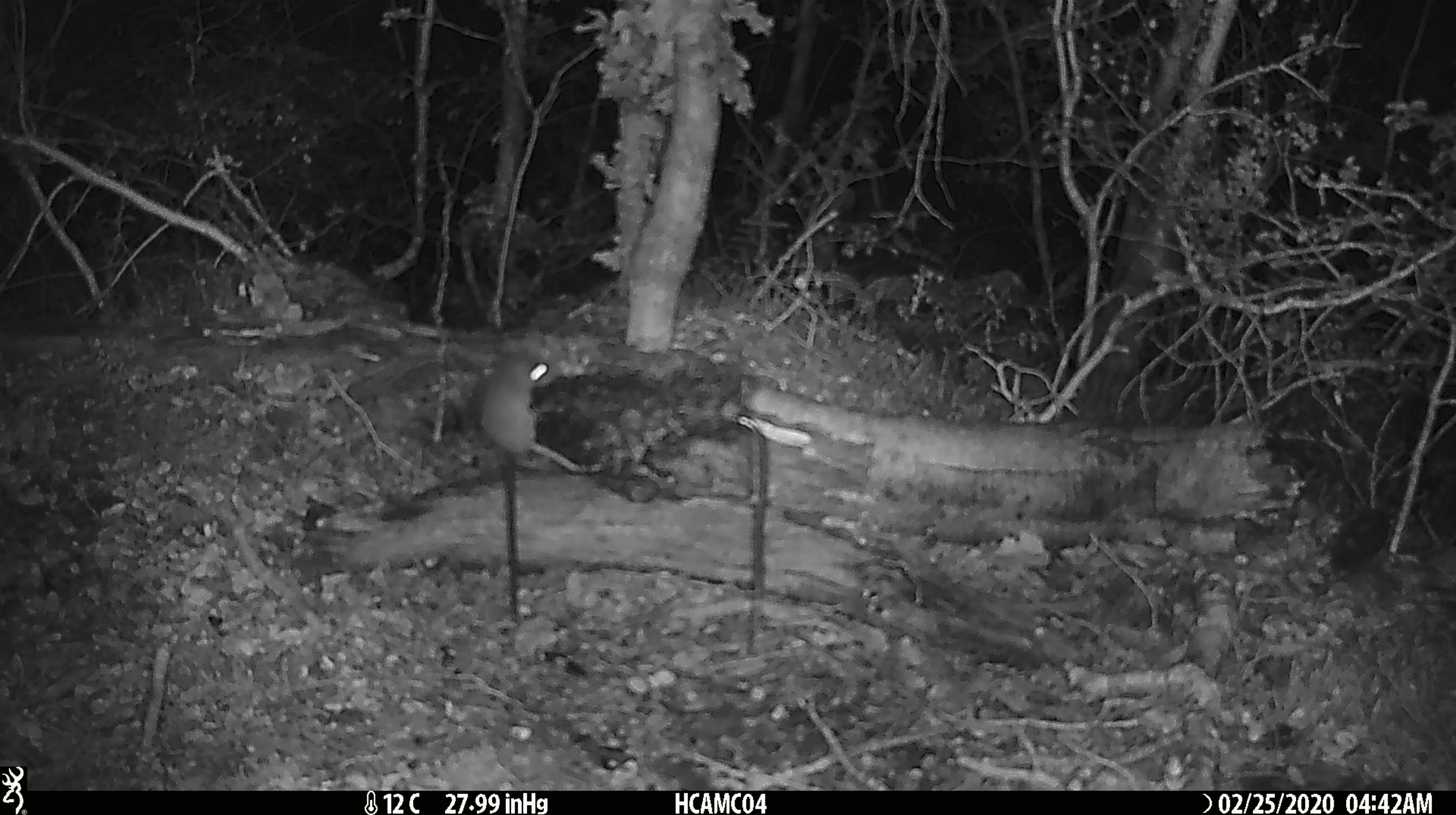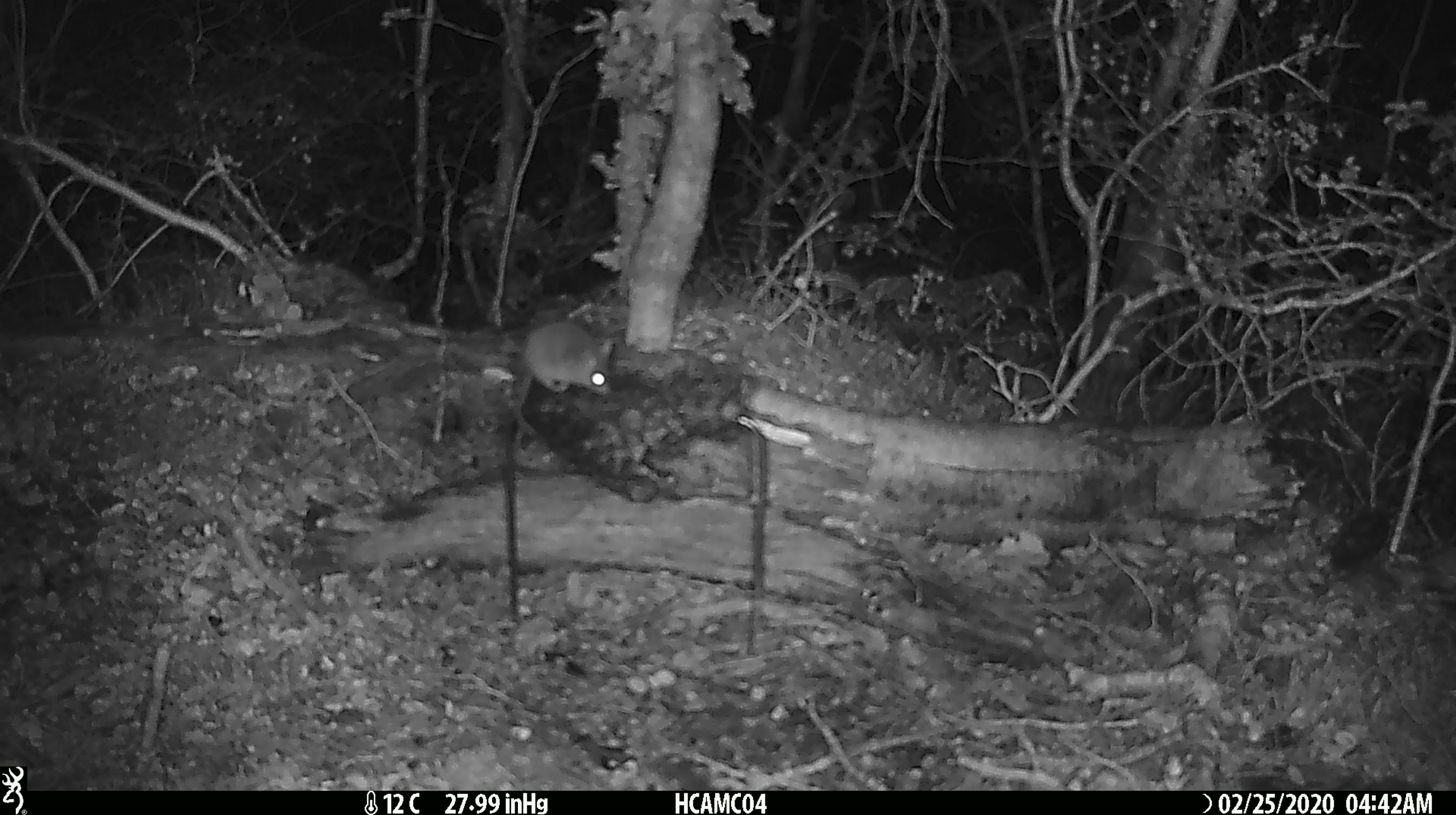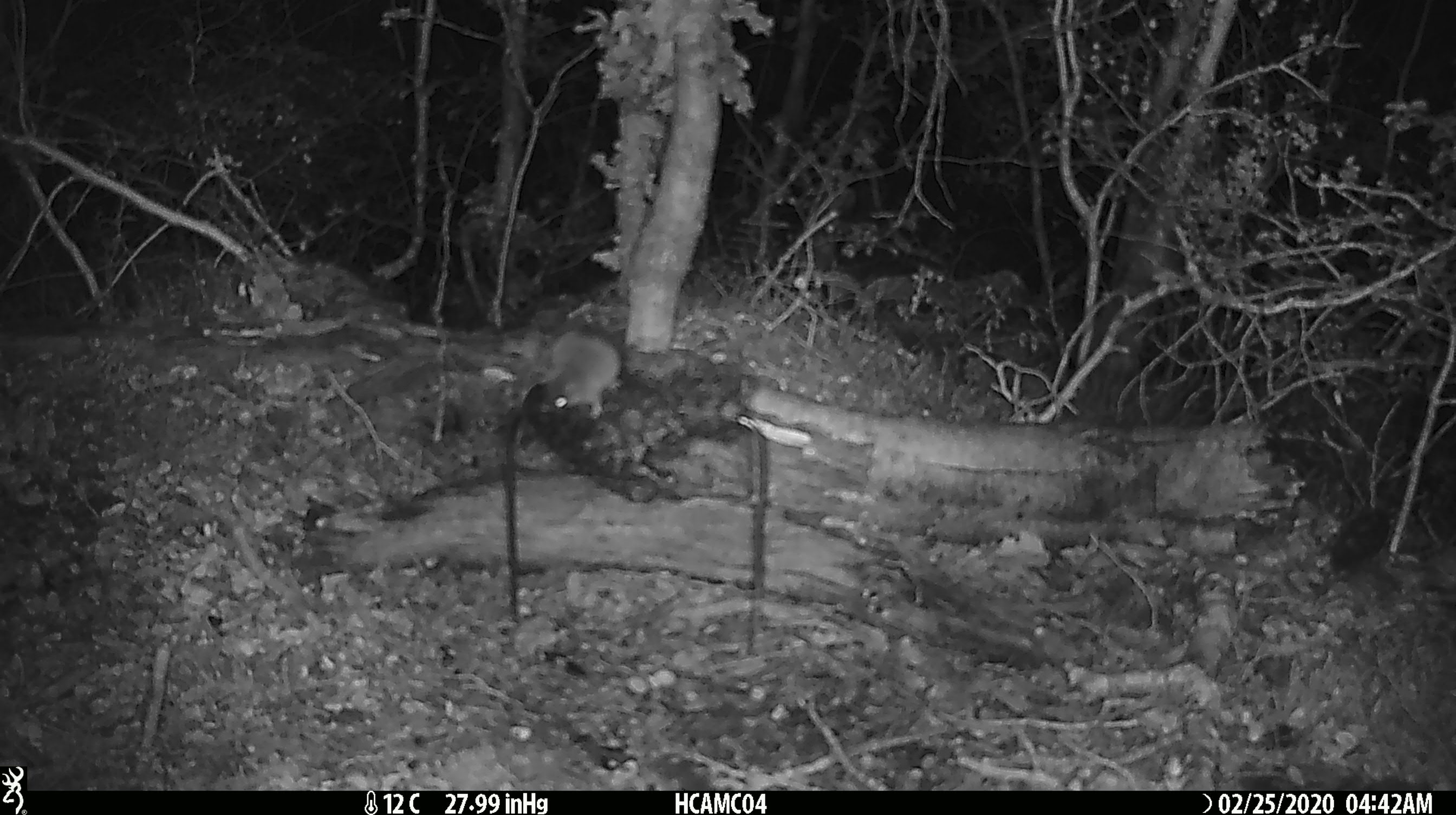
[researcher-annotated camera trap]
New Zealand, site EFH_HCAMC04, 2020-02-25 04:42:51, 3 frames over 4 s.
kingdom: Animalia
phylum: Chordata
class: Mammalia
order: Rodentia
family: Muridae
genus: Mus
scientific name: Mus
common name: mouse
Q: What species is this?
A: Mouse (Mus).